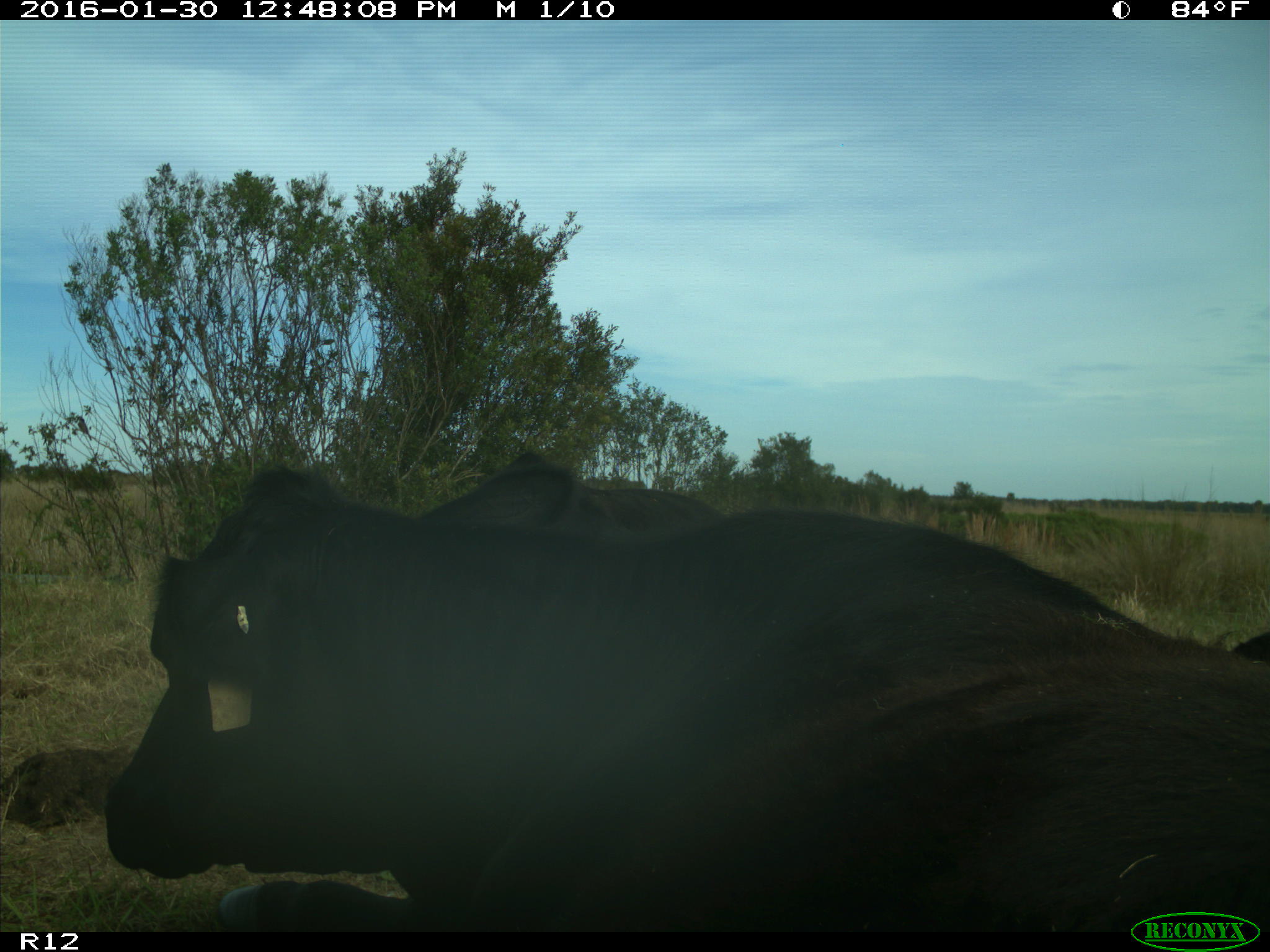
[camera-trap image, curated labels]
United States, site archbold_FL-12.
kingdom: Animalia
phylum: Chordata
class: Mammalia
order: Artiodactyla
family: Bovidae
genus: Bos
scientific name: Bos taurus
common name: domestic cow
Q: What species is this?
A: Bos taurus (domestic cow).